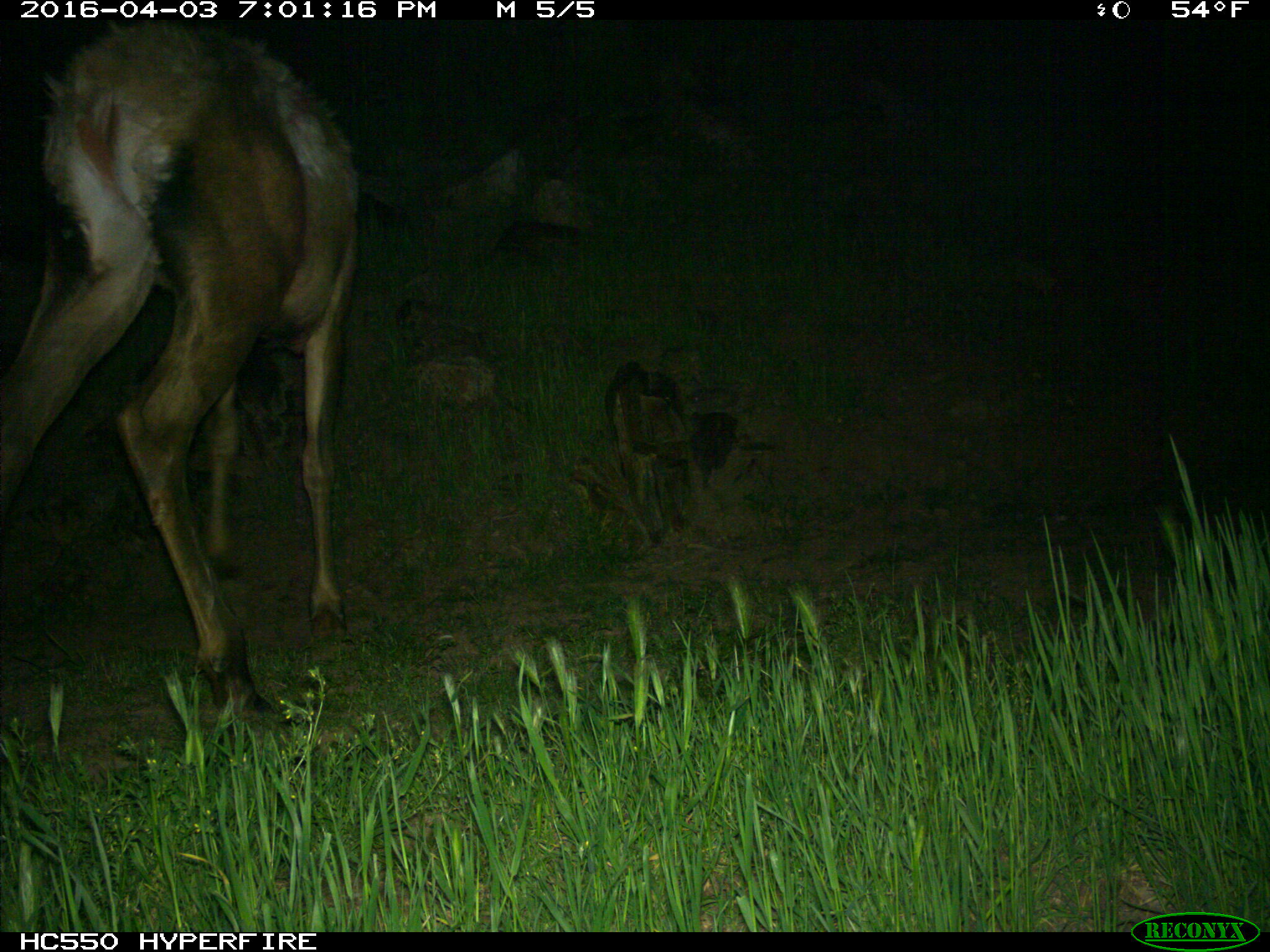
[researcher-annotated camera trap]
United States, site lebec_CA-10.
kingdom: Animalia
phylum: Chordata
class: Mammalia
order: Artiodactyla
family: Cervidae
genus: Cervus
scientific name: Cervus canadensis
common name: elk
Cervus canadensis (elk).